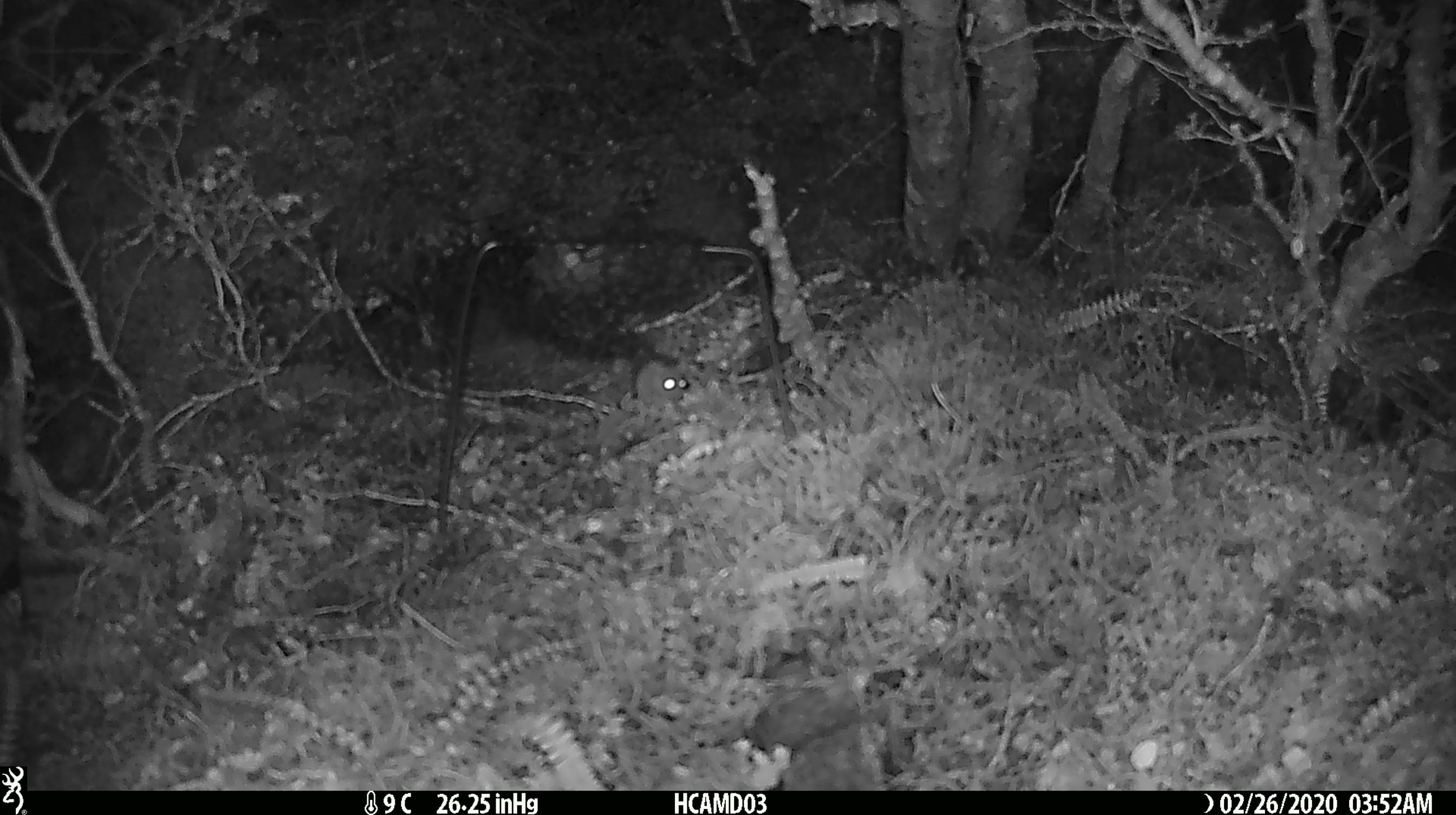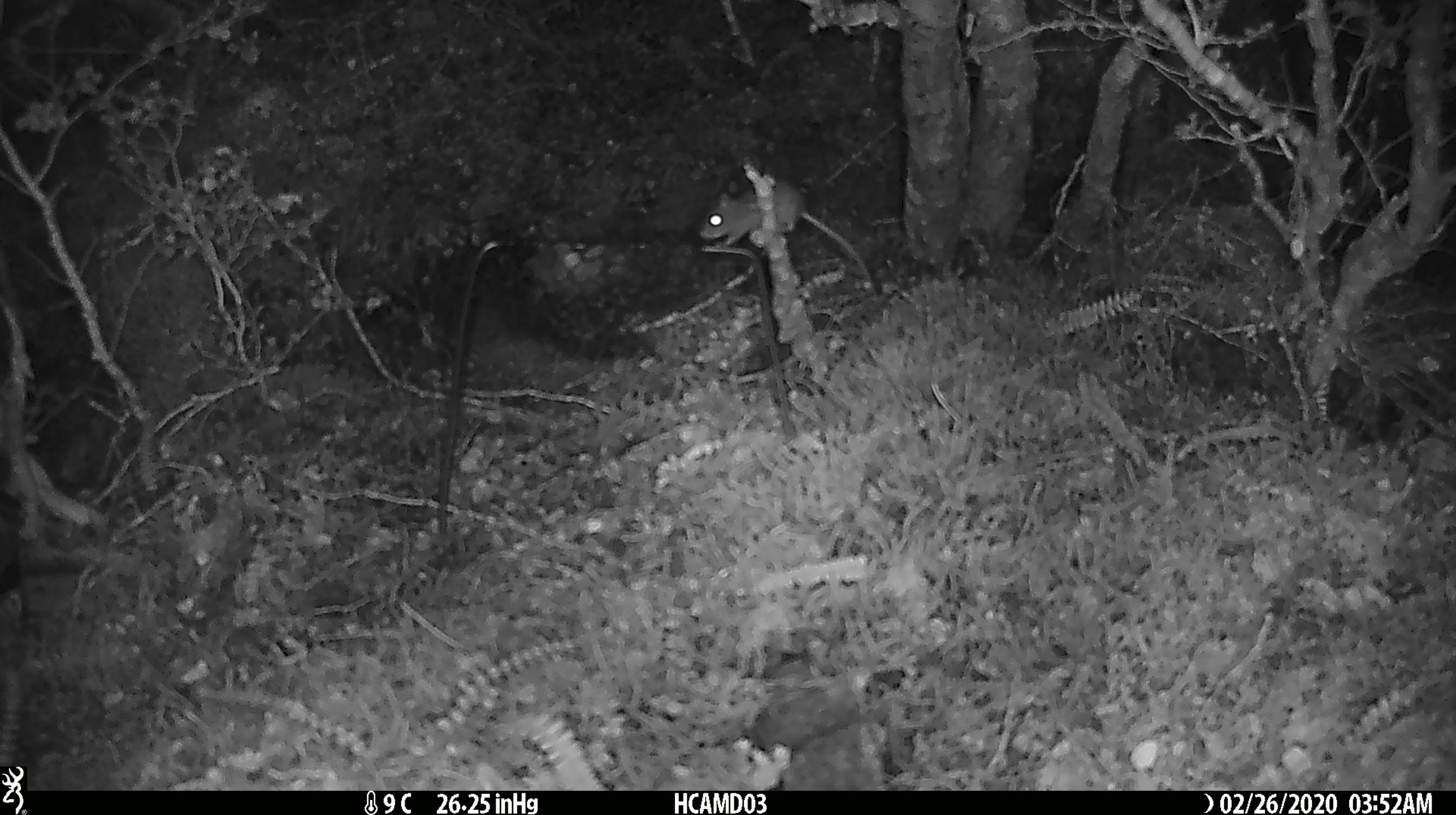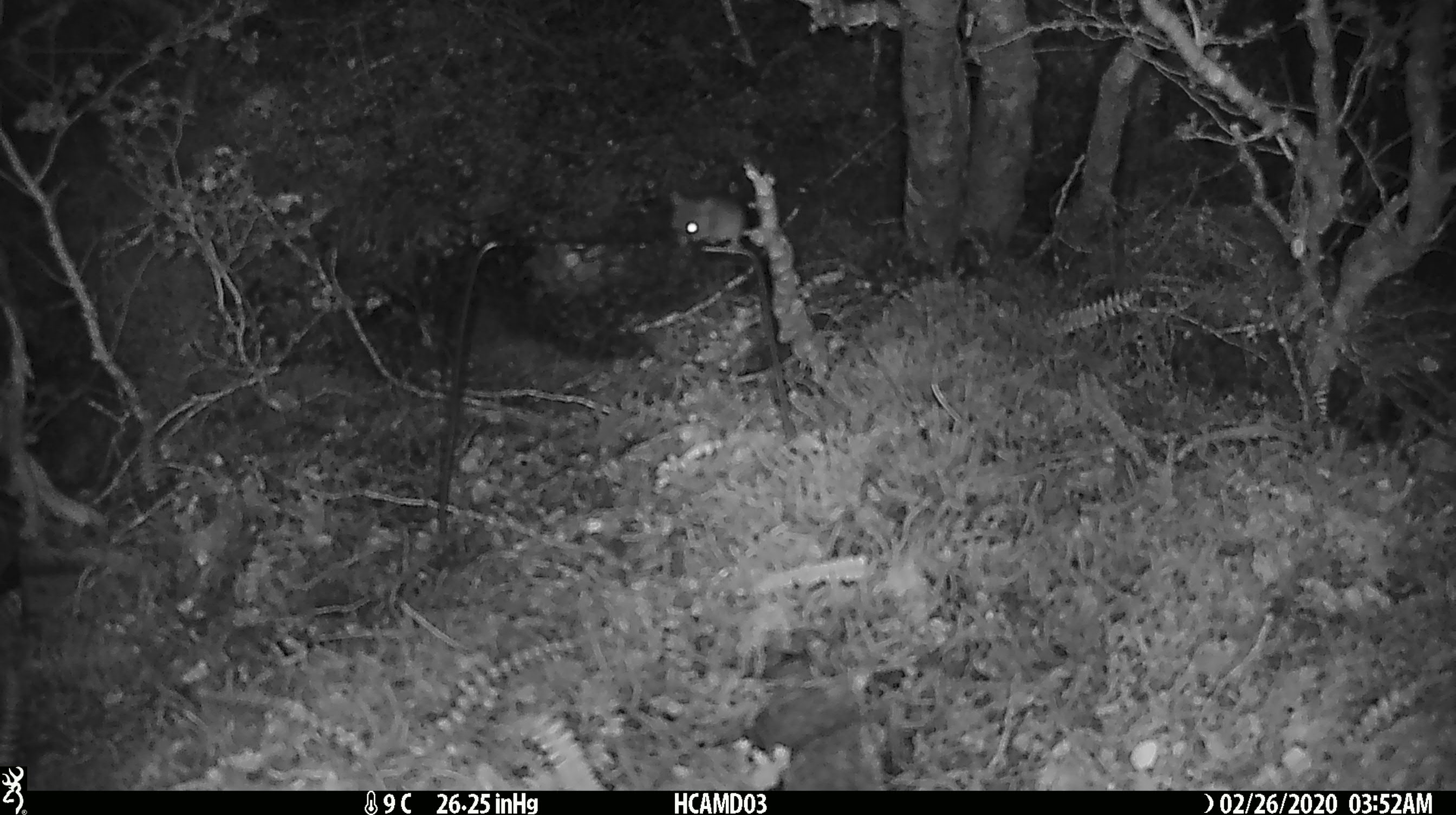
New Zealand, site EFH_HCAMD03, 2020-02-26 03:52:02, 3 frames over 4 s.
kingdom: Animalia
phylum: Chordata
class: Mammalia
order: Rodentia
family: Muridae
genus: Mus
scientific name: Mus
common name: mouse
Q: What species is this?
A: Mouse (Mus).